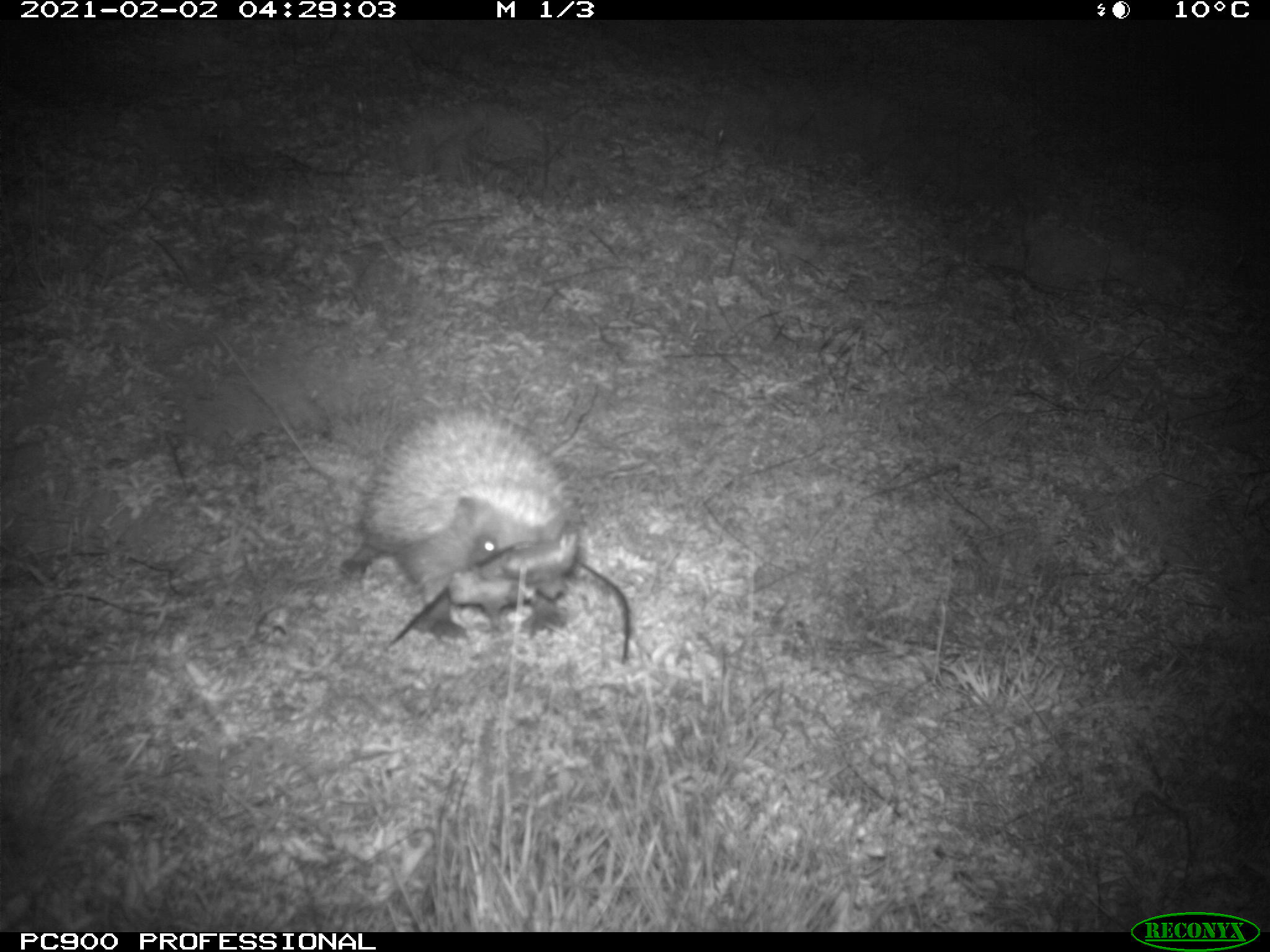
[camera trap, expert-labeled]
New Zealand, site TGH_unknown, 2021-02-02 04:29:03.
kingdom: Animalia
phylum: Chordata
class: Mammalia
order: Eulipotyphla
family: Erinaceidae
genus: Erinaceus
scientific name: Erinaceus europaeus europaeus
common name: european hedgehog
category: hedgehog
Hedgehog (european hedgehog) (Erinaceus europaeus europaeus).